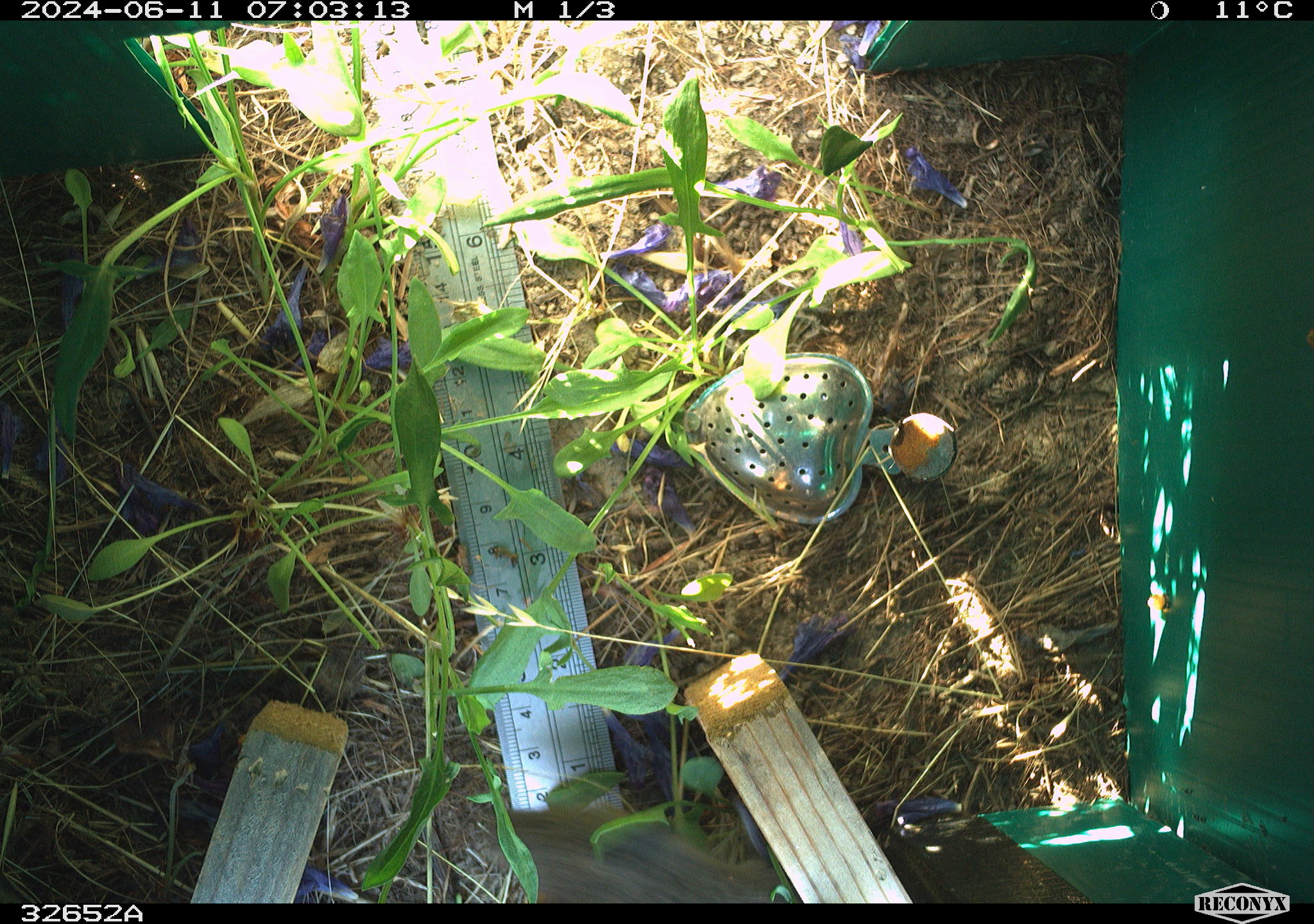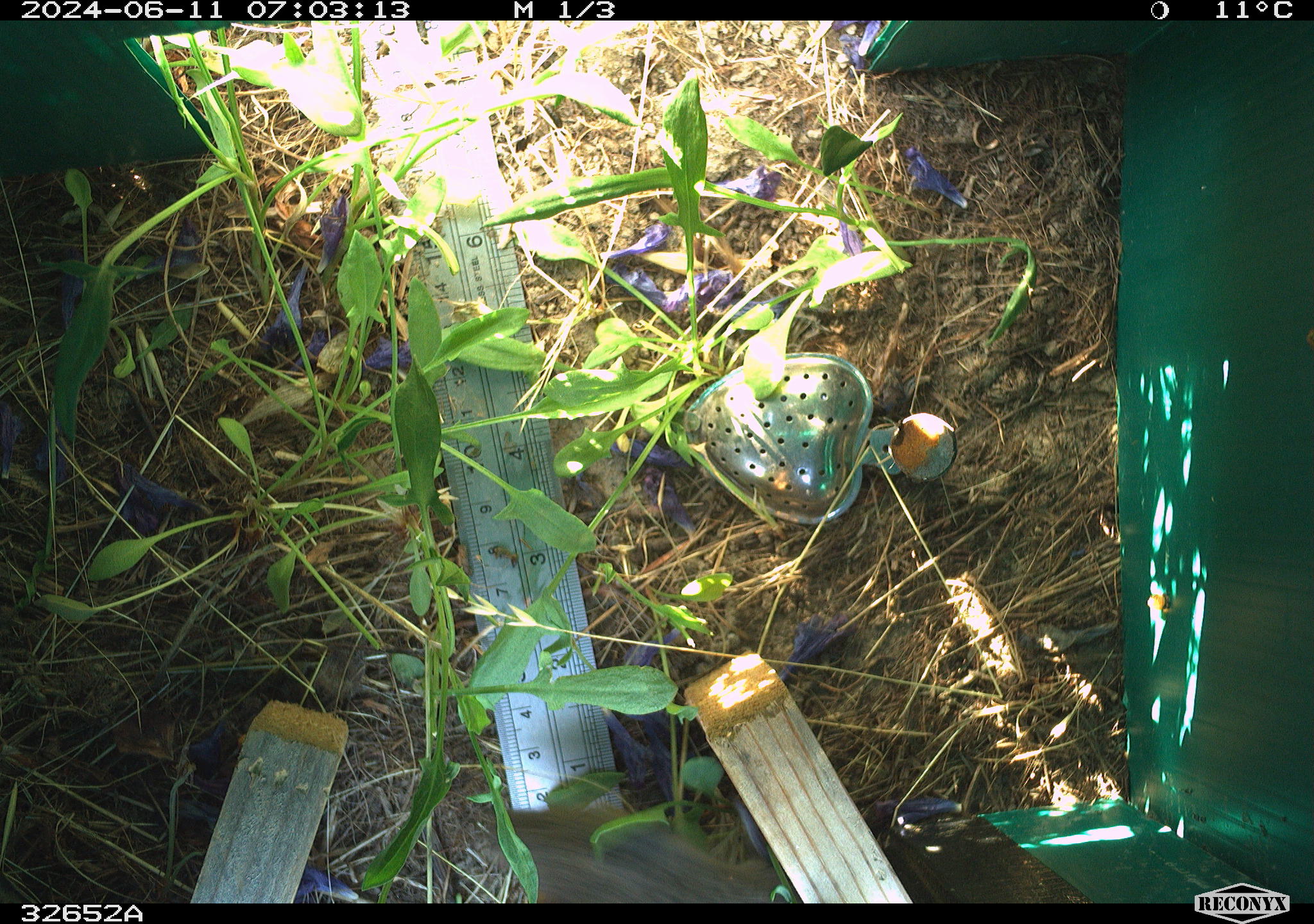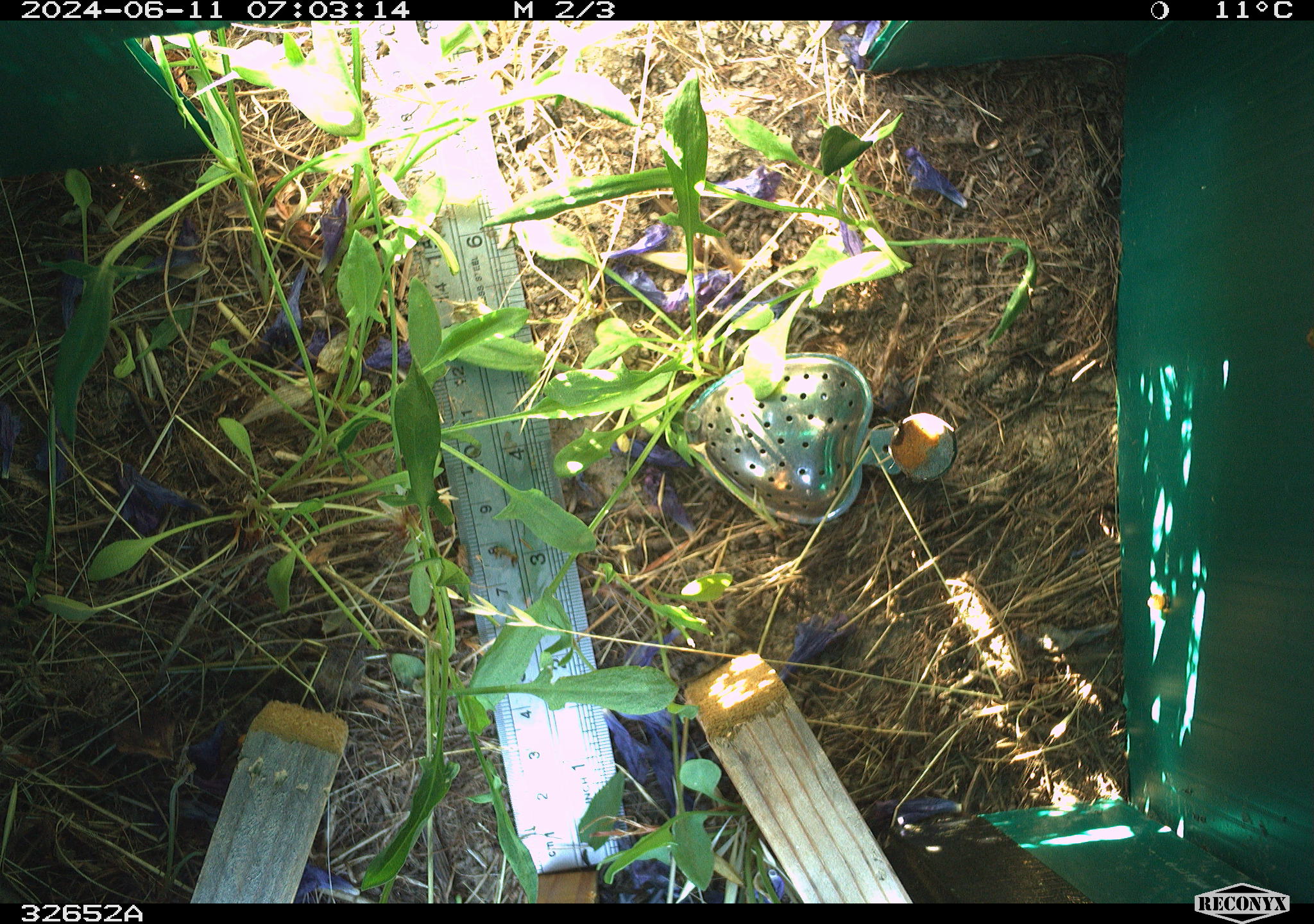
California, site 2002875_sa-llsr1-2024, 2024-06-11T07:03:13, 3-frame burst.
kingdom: Animalia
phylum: Chordata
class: Mammalia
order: Rodentia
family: Cricetidae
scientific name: Arvicolinae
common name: voles, lemmings, and muskrats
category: arvicolinae subfamily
Arvicolinae subfamily (voles, lemmings, and muskrats) (Arvicolinae).